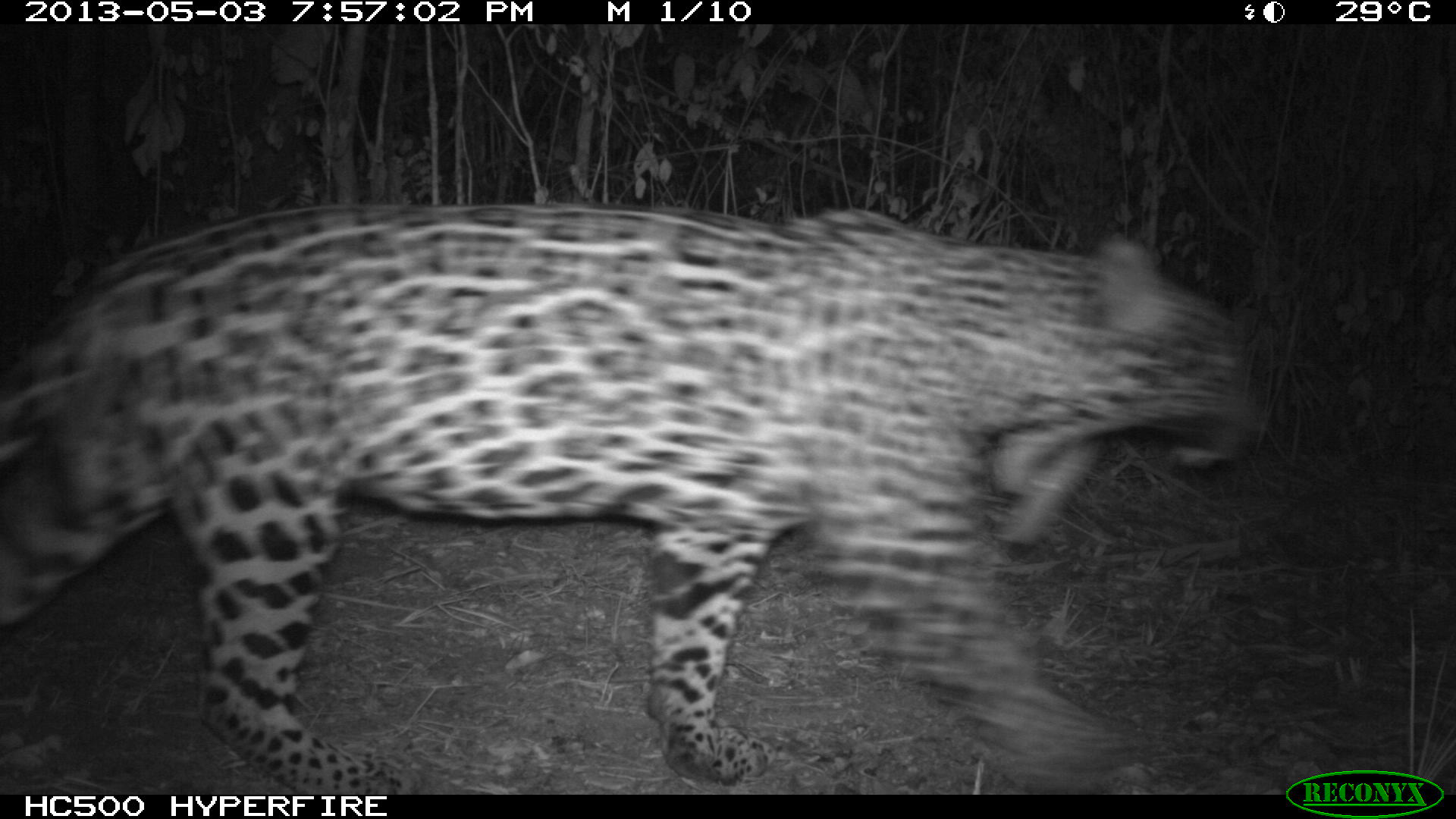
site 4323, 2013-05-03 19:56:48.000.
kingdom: Animalia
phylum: Chordata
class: Mammalia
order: Carnivora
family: Felidae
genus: Panthera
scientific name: Panthera onca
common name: jaguar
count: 1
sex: male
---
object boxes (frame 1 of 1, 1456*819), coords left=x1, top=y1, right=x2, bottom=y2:
panthera onca: left=0, top=197, right=1257, bottom=792